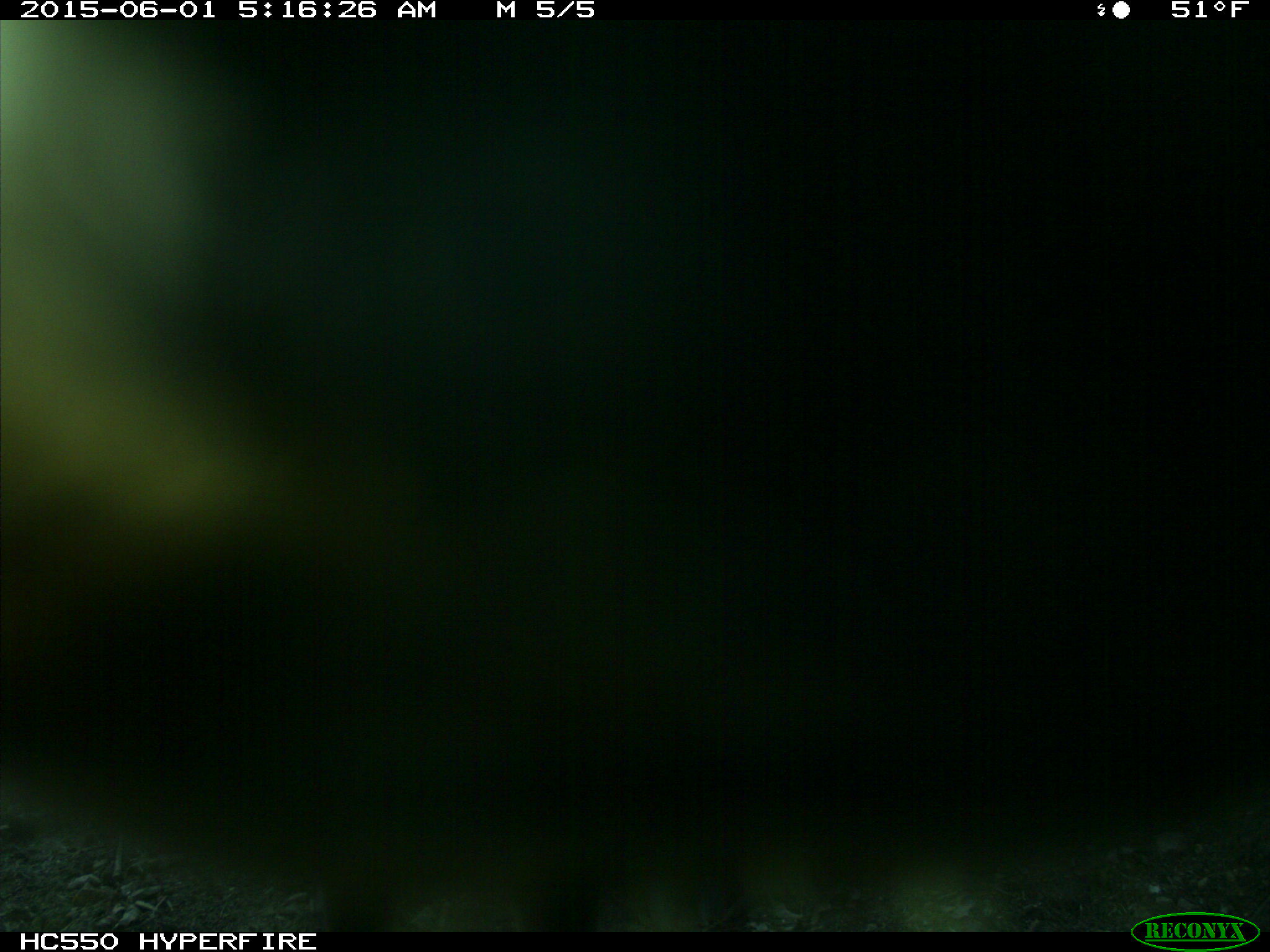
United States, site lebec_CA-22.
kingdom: Animalia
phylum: Chordata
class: Mammalia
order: Artiodactyla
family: Cervidae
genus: Cervus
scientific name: Cervus canadensis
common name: elk